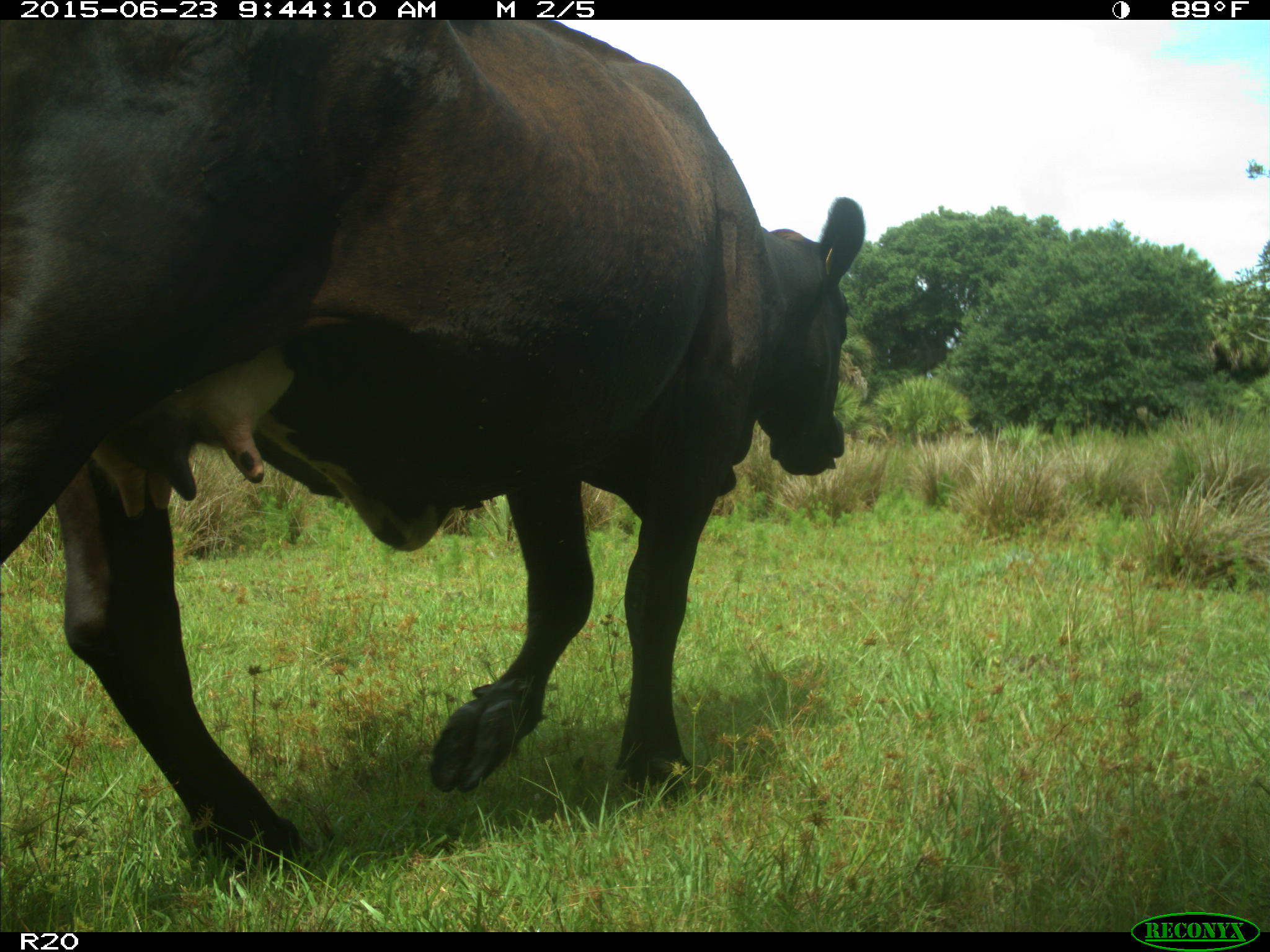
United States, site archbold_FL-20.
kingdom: Animalia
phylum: Chordata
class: Mammalia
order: Artiodactyla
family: Bovidae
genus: Bos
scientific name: Bos taurus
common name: domestic cow